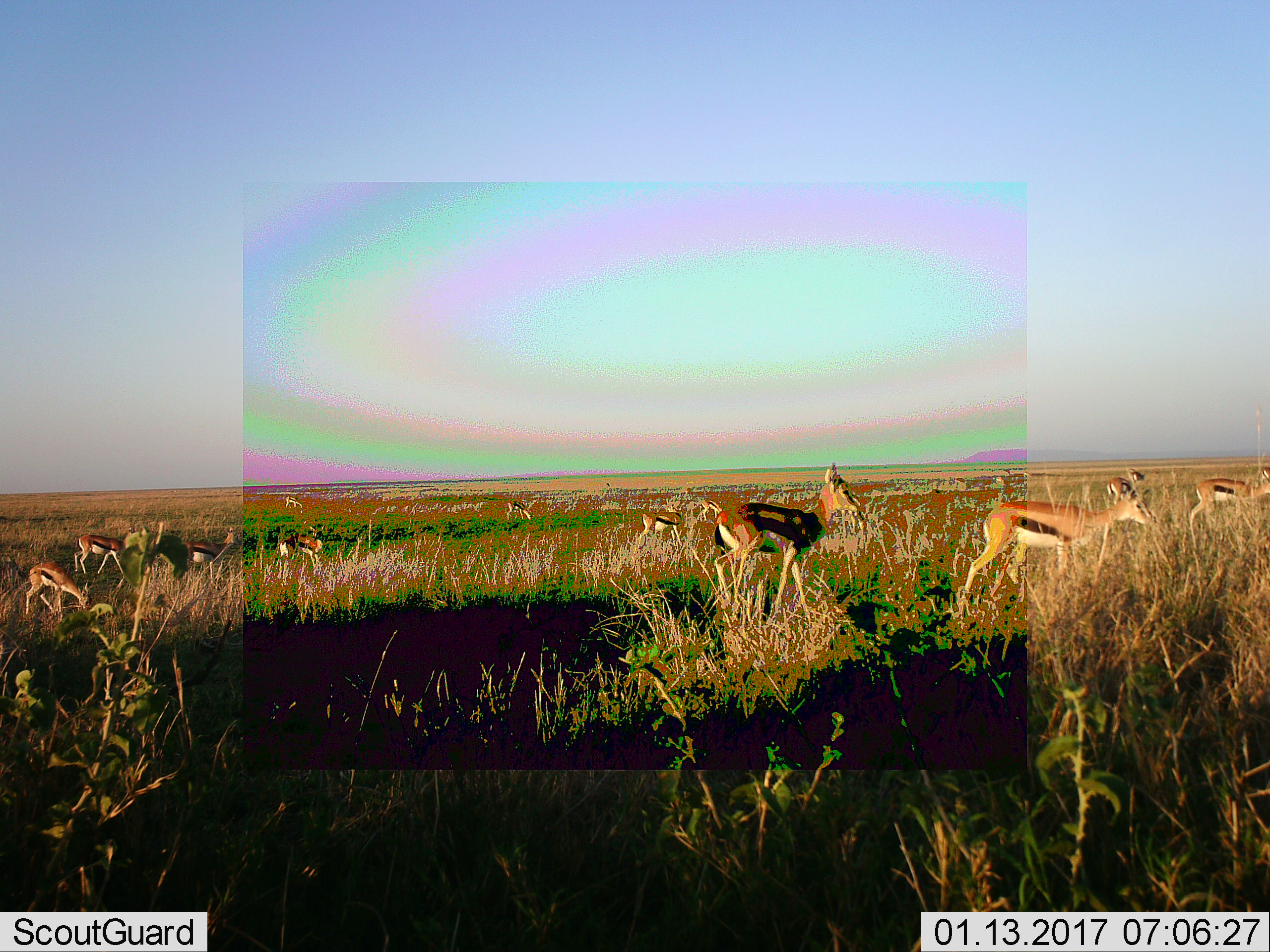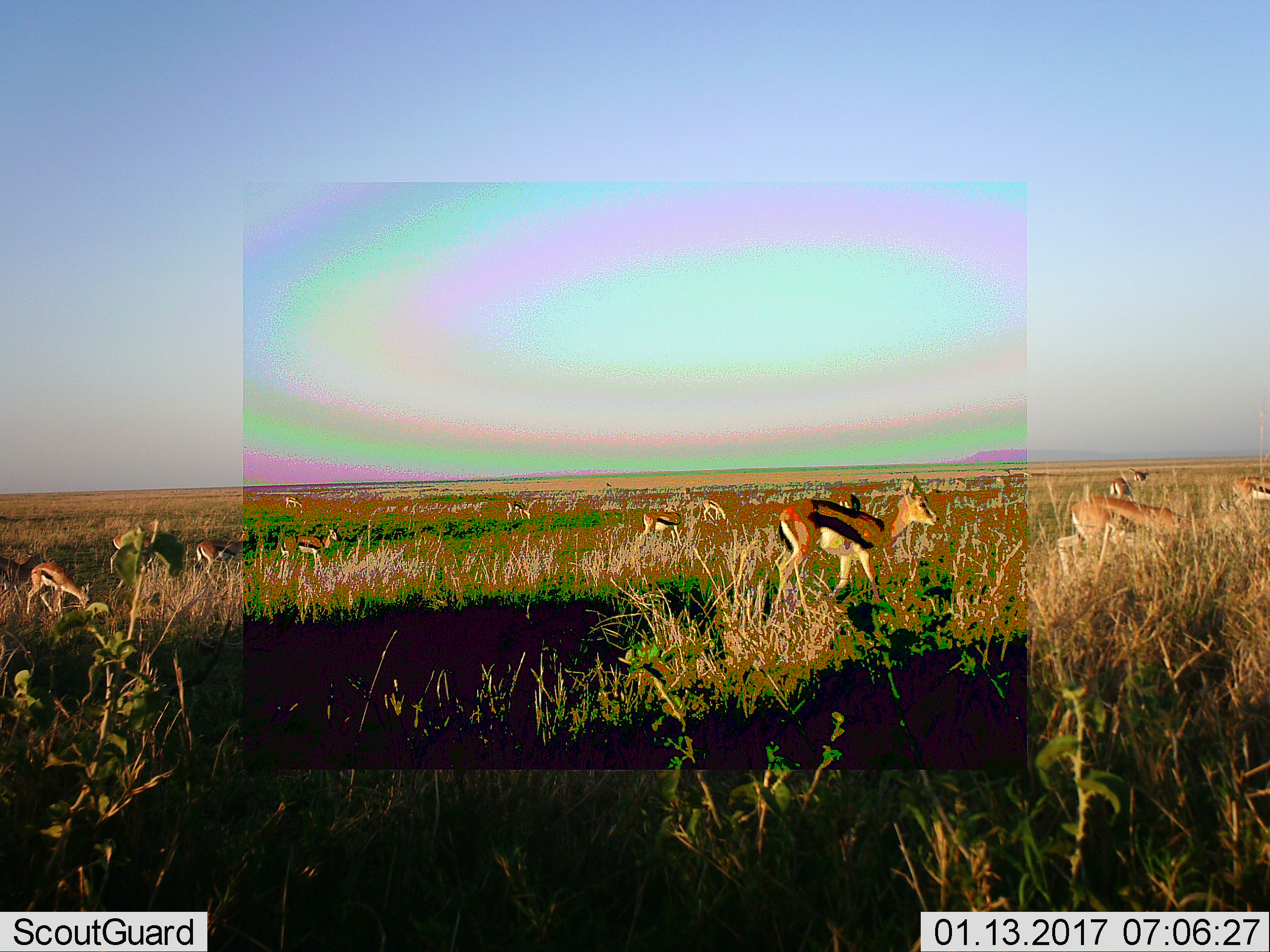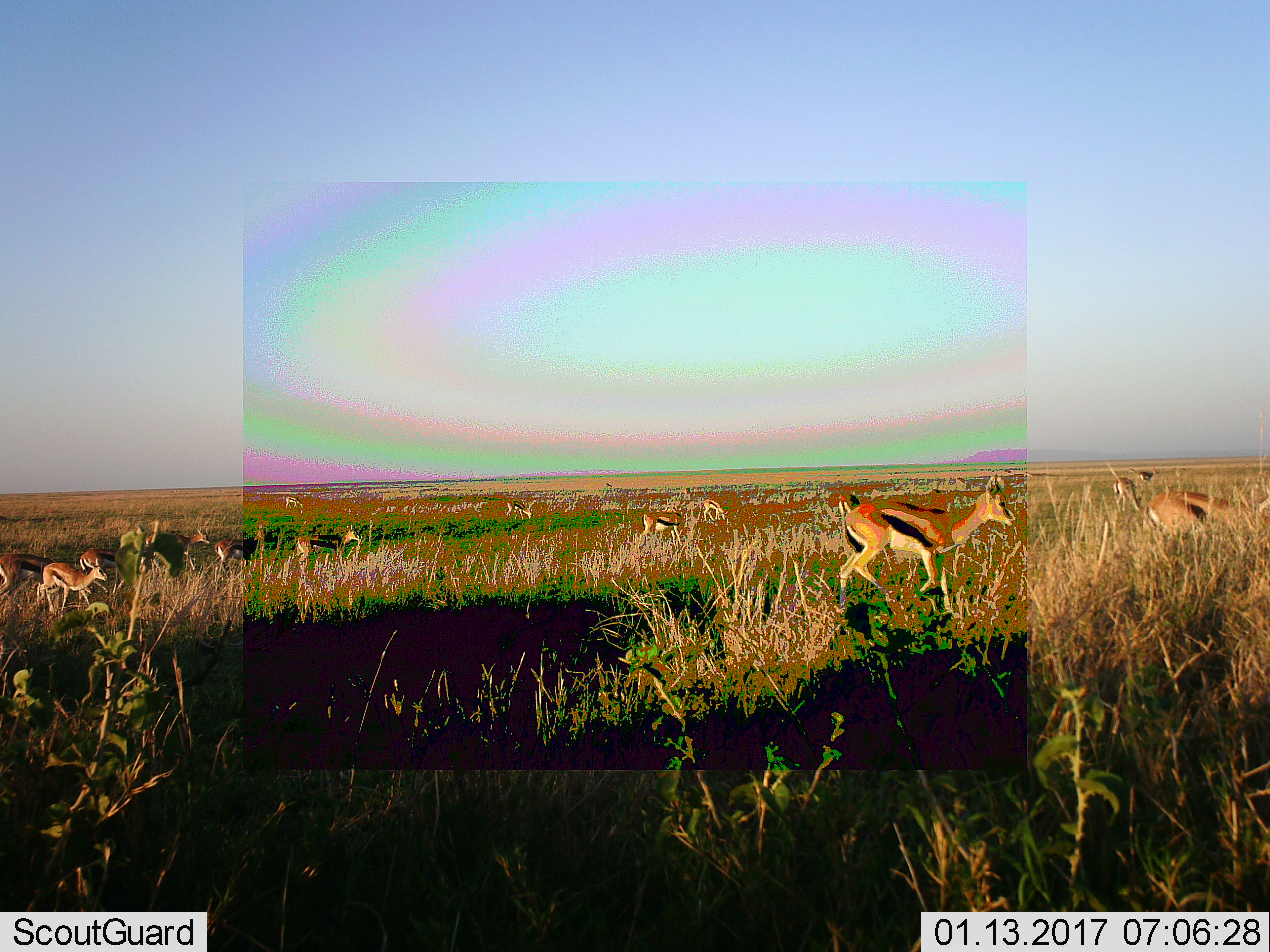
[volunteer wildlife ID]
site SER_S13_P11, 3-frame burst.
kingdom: Animalia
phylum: Chordata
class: Mammalia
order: Artiodactyla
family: Bovidae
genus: Eudorcas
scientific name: Eudorcas thomsonii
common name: thomson's gazelle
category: gazellethomsons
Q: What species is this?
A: Gazellethomsons (thomson's gazelle) (Eudorcas thomsonii).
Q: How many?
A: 11-50.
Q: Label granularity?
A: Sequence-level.